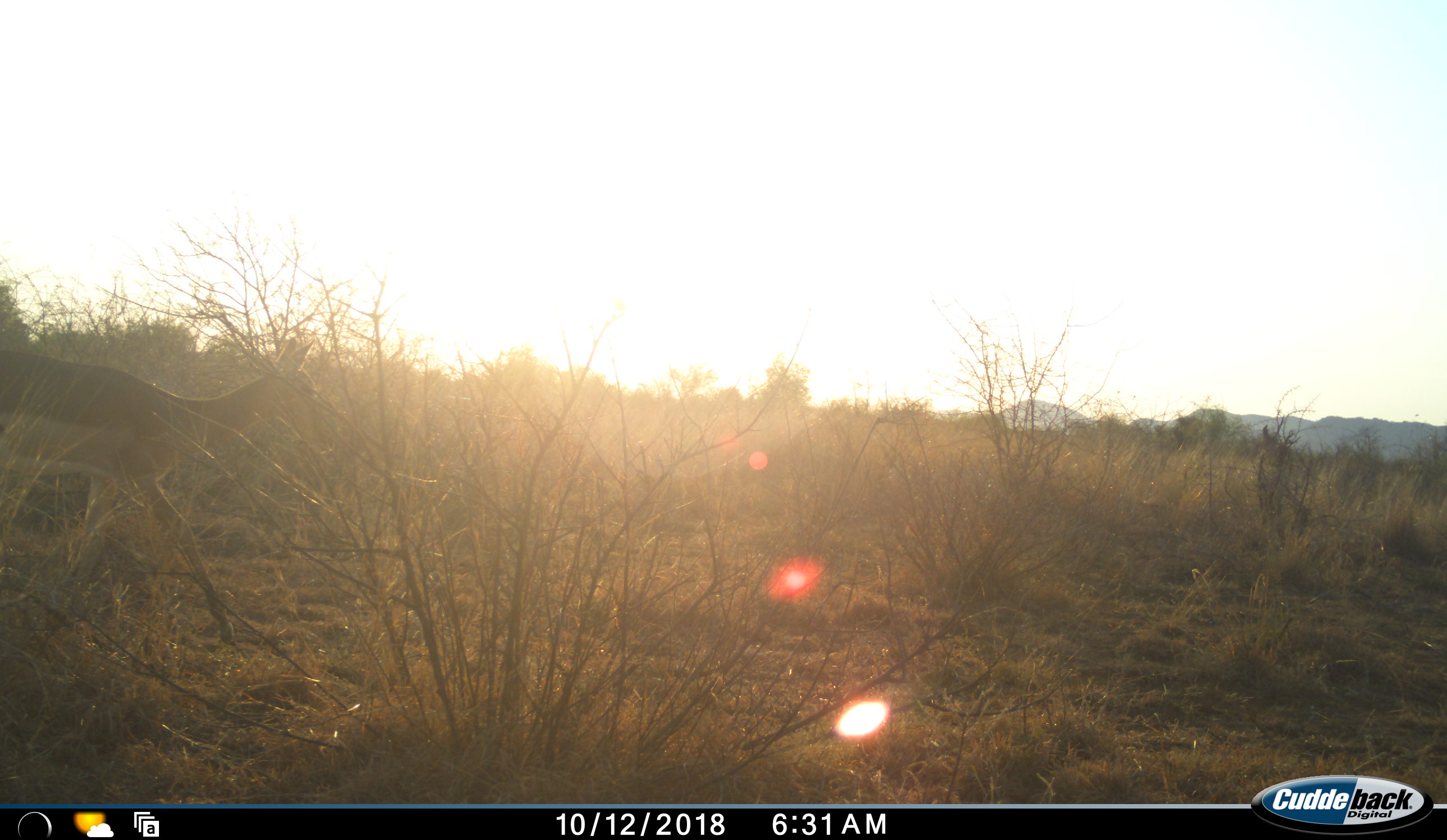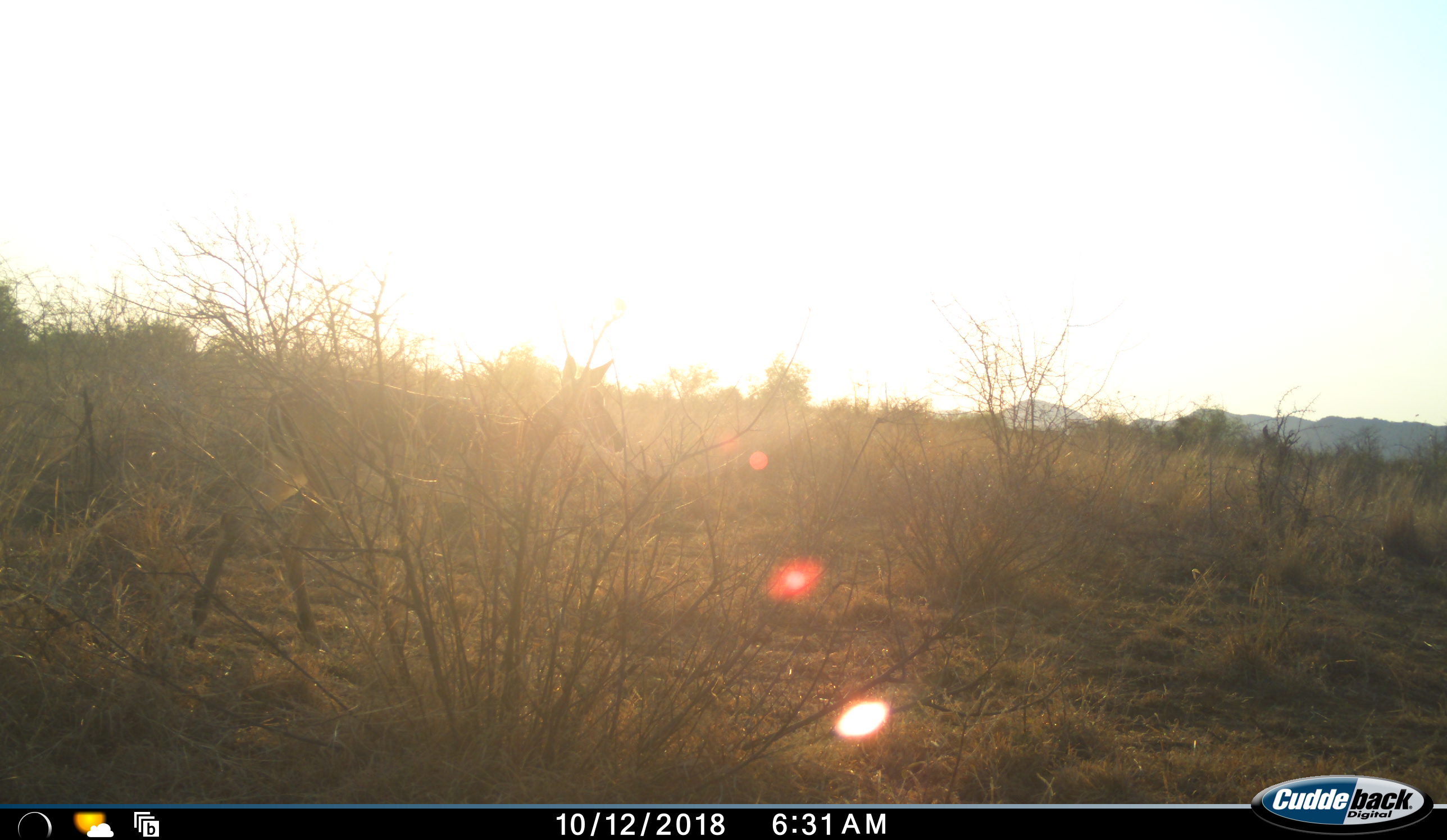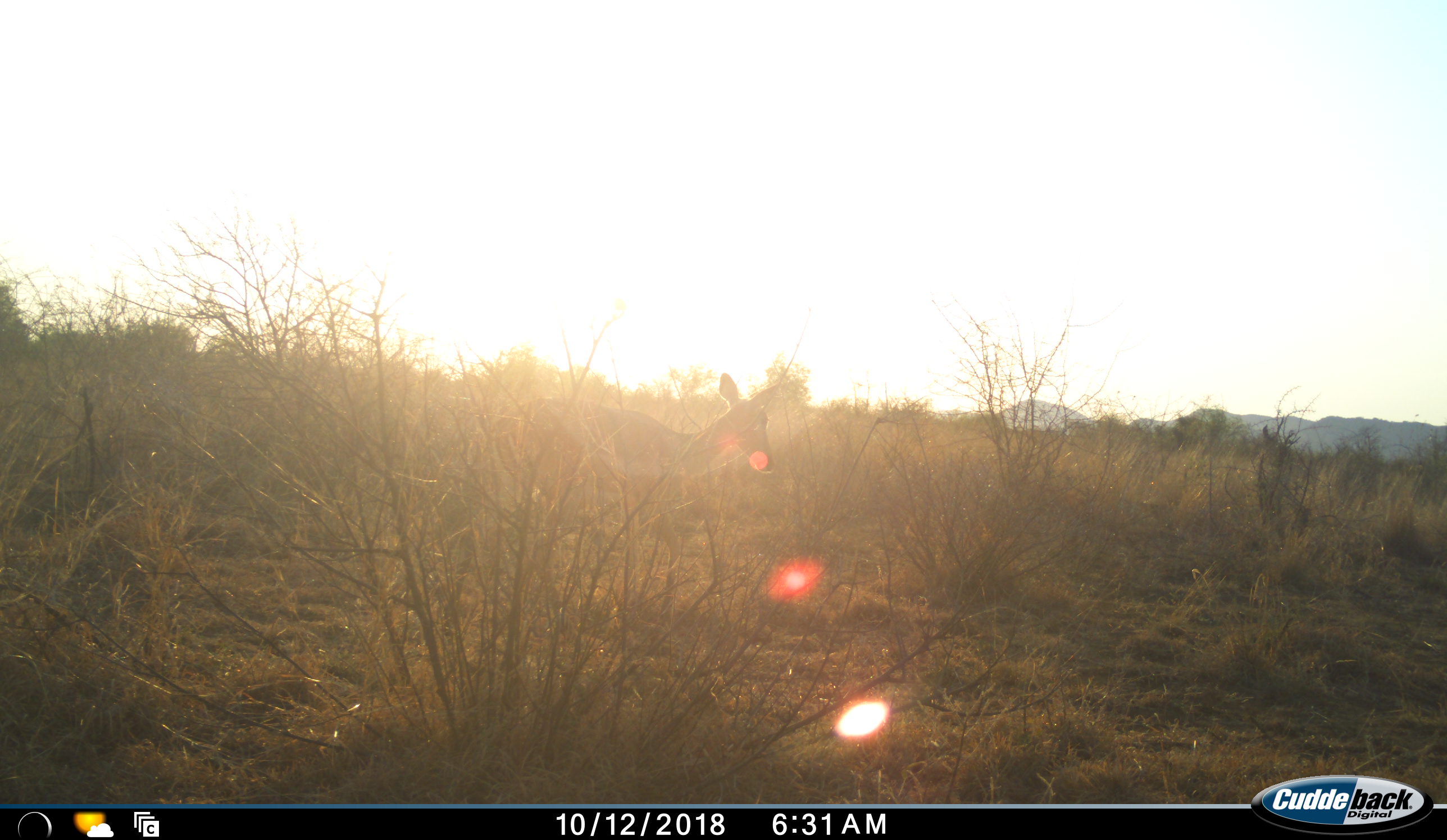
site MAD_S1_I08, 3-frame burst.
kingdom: Animalia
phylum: Chordata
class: Mammalia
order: Artiodactyla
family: Bovidae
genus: Aepyceros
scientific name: Aepyceros melampus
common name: impala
Impala (Aepyceros melampus), count 1. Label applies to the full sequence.